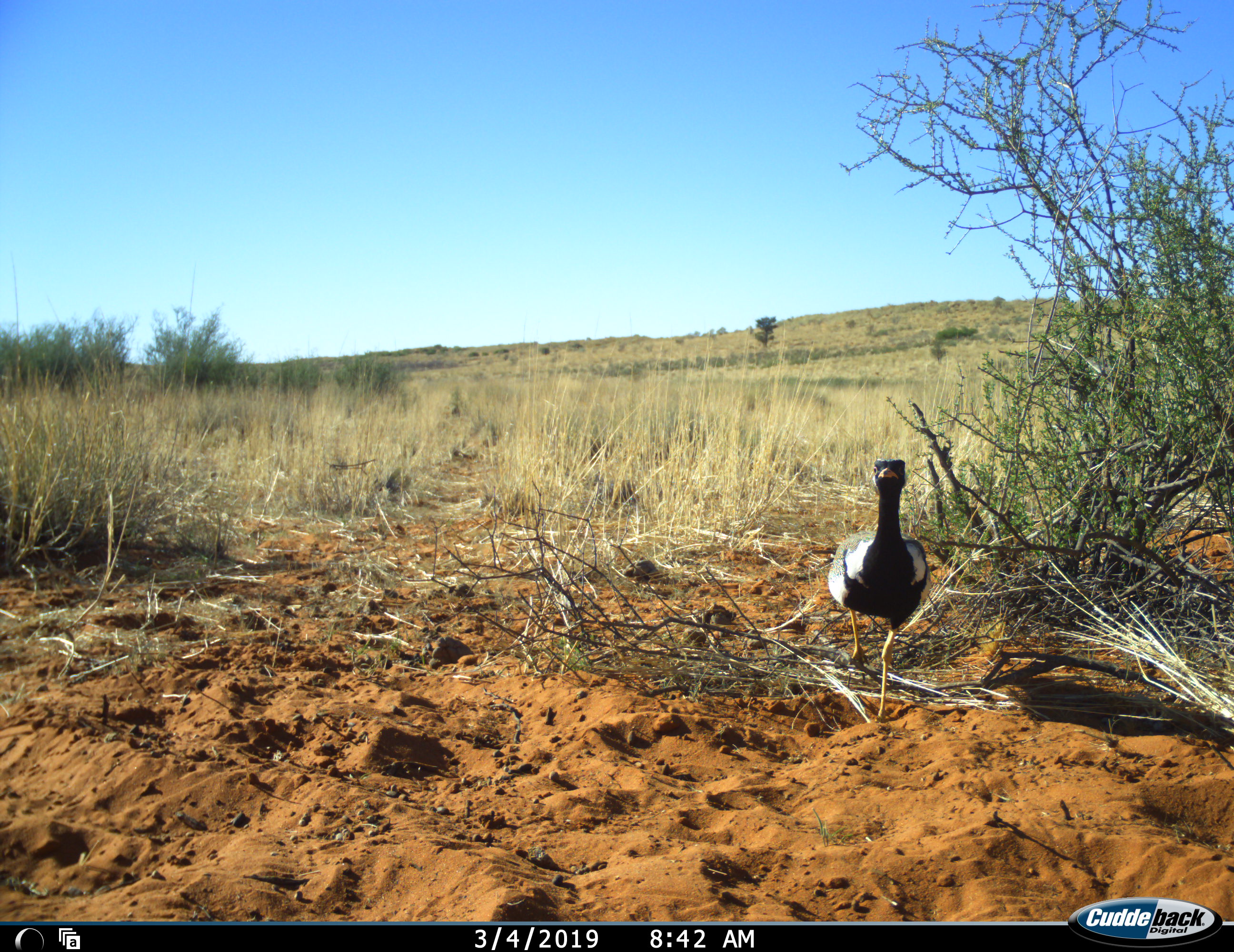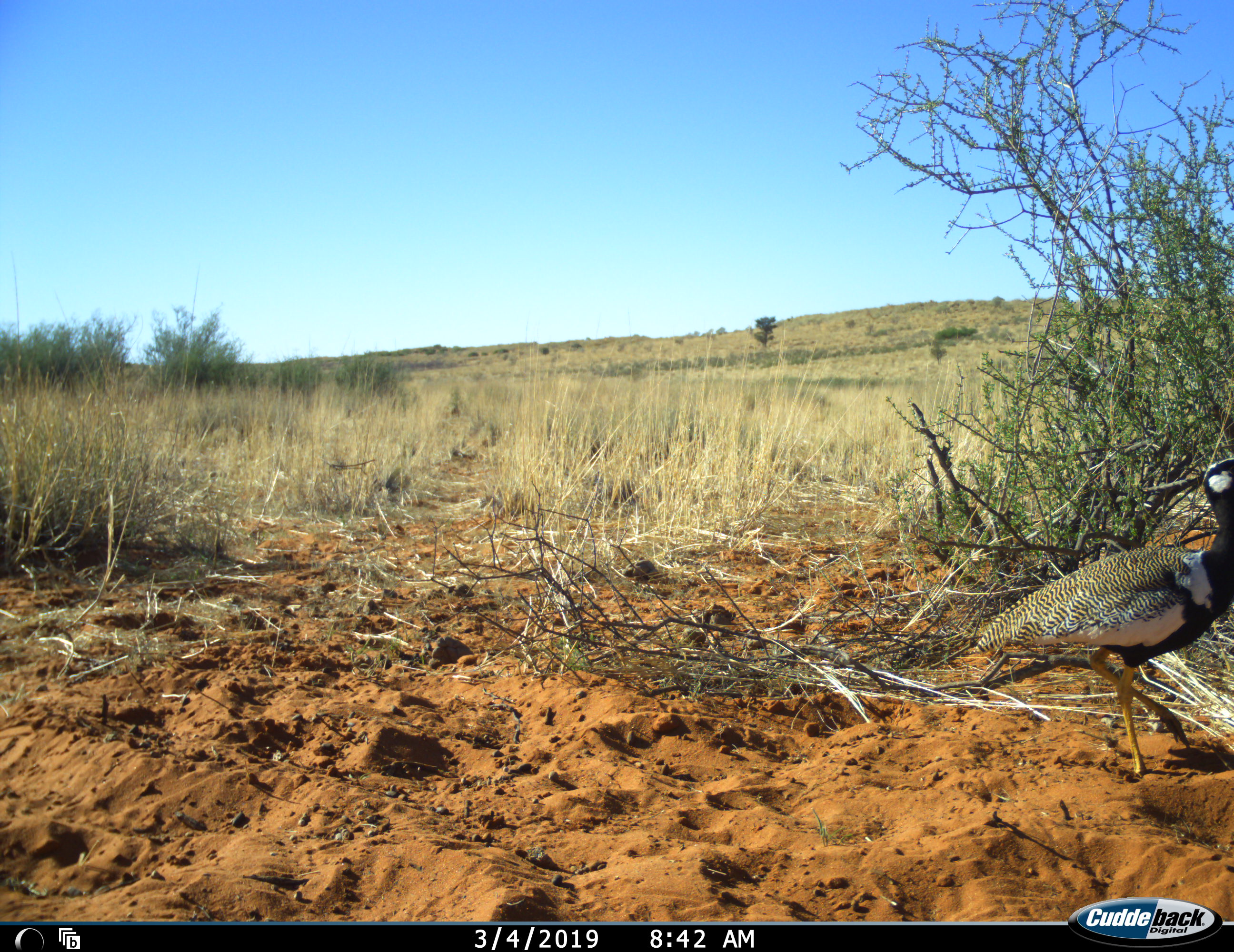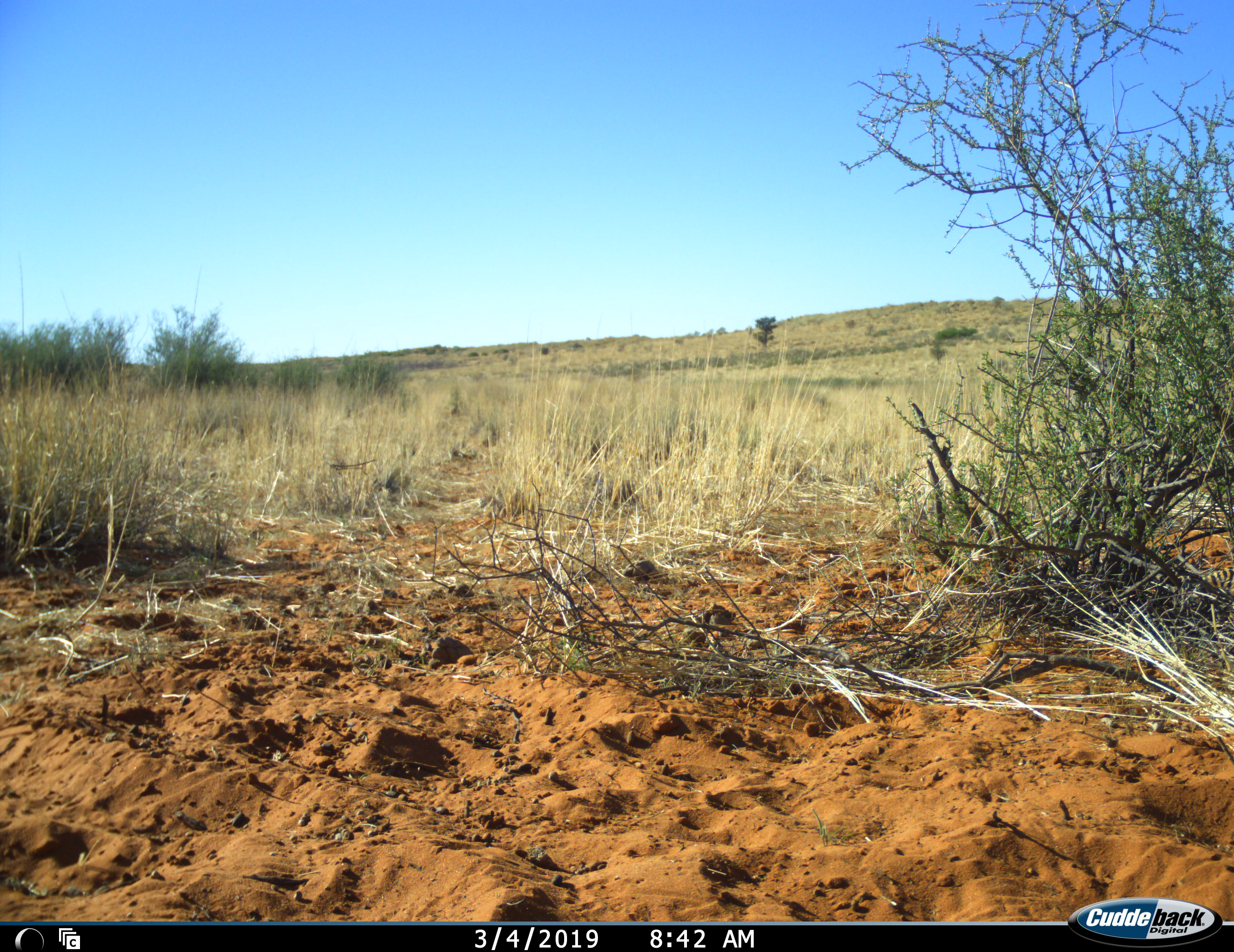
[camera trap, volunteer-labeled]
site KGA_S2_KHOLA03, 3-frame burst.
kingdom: Animalia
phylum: Chordata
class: Aves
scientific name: Aves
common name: bird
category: birdother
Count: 1.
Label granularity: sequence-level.